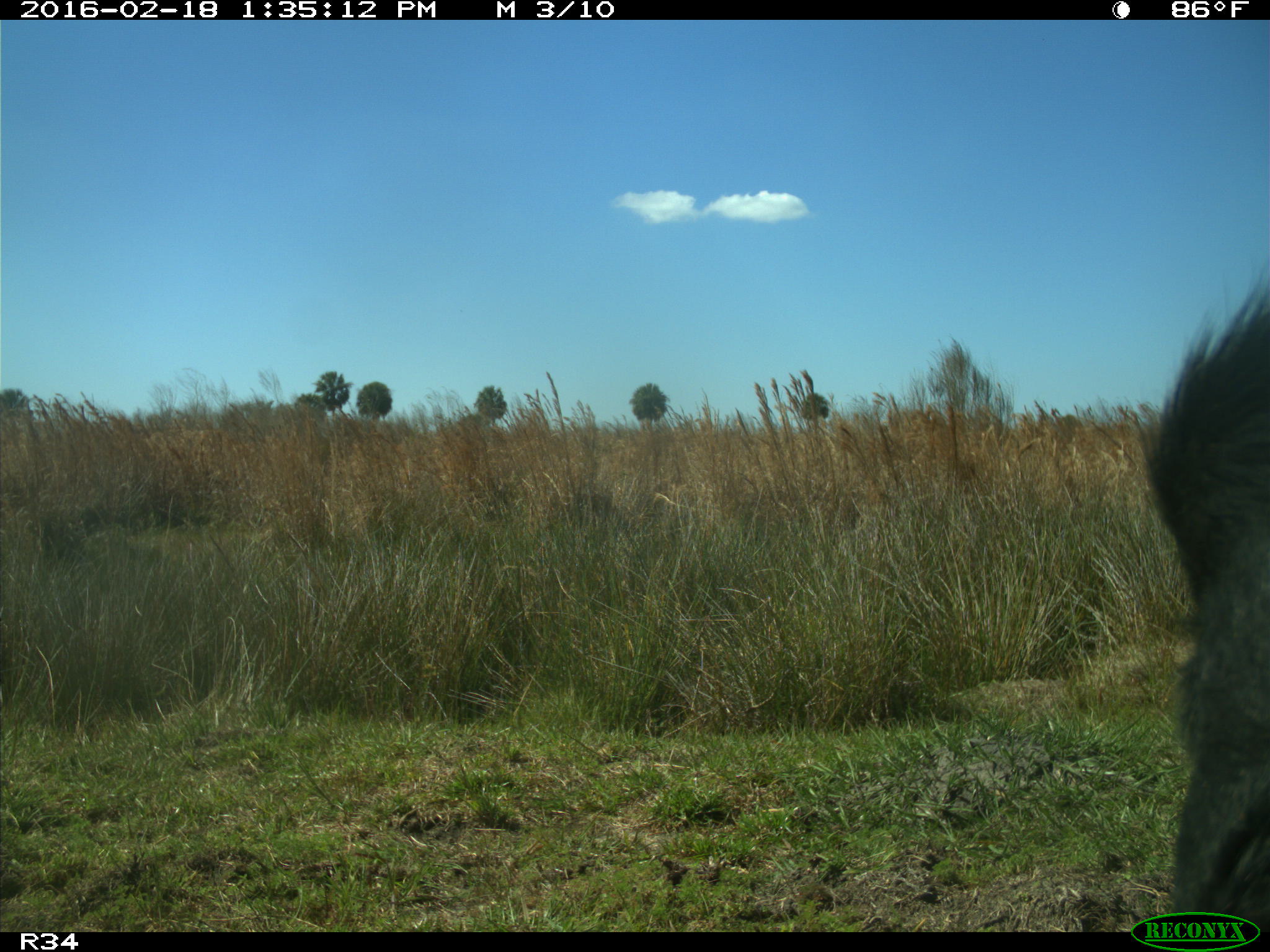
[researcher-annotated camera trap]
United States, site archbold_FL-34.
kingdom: Animalia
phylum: Chordata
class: Mammalia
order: Artiodactyla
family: Bovidae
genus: Bos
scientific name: Bos taurus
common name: domestic cow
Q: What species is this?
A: Bos taurus (domestic cow).